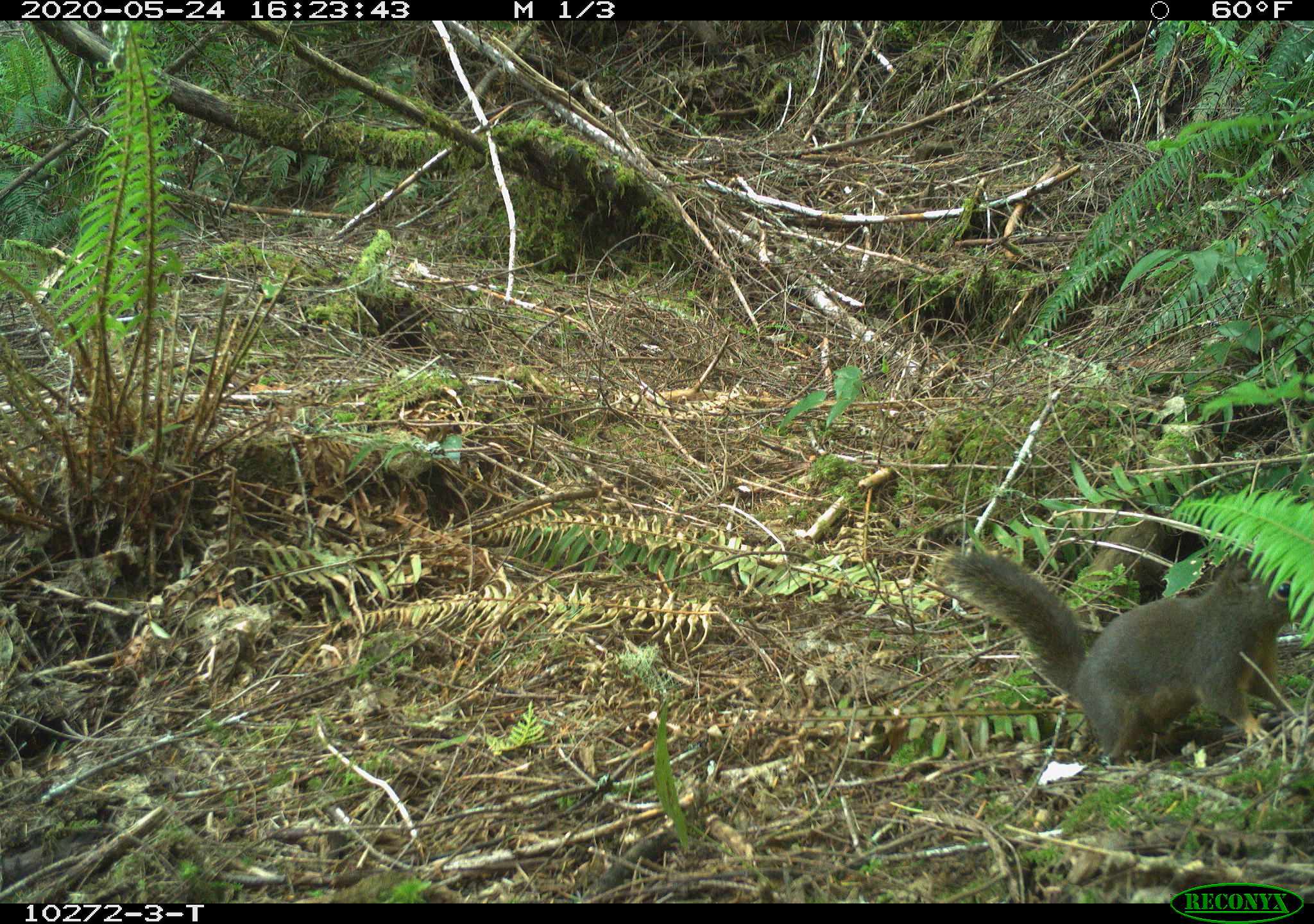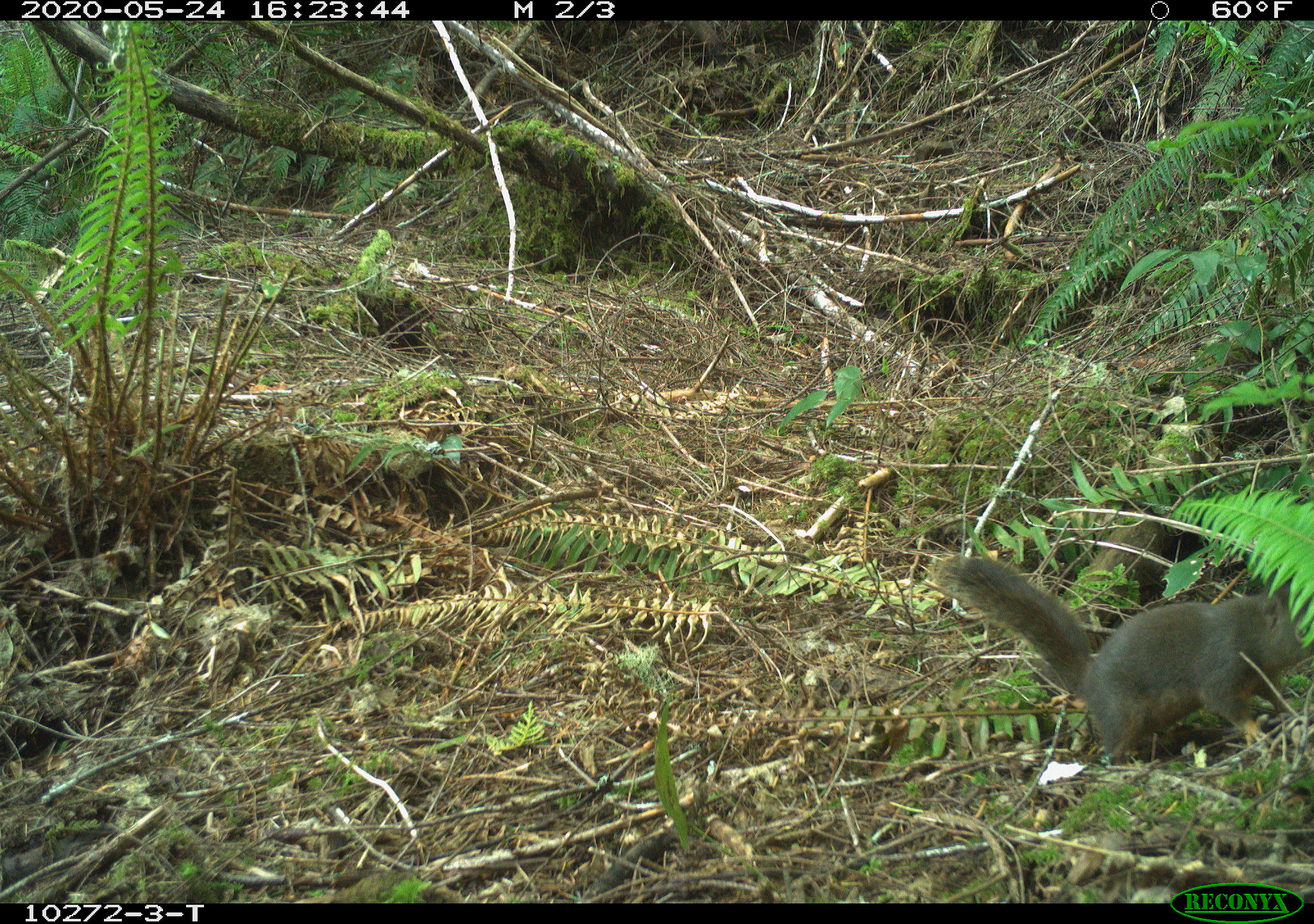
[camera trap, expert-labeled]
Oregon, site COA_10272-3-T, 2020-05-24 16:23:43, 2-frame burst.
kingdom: Animalia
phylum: Chordata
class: Mammalia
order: Rodentia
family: Sciuridae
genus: Tamiasciurus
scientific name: Tamiasciurus douglasii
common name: douglas squirrel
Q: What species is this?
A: Douglas squirrel (Tamiasciurus douglasii).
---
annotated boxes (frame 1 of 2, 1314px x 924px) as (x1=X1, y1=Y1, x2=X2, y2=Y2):
douglas squirrel: (x1=947, y1=544, x2=1299, y2=767)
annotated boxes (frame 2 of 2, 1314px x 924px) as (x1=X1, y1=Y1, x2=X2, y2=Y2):
douglas squirrel: (x1=941, y1=557, x2=1307, y2=771)